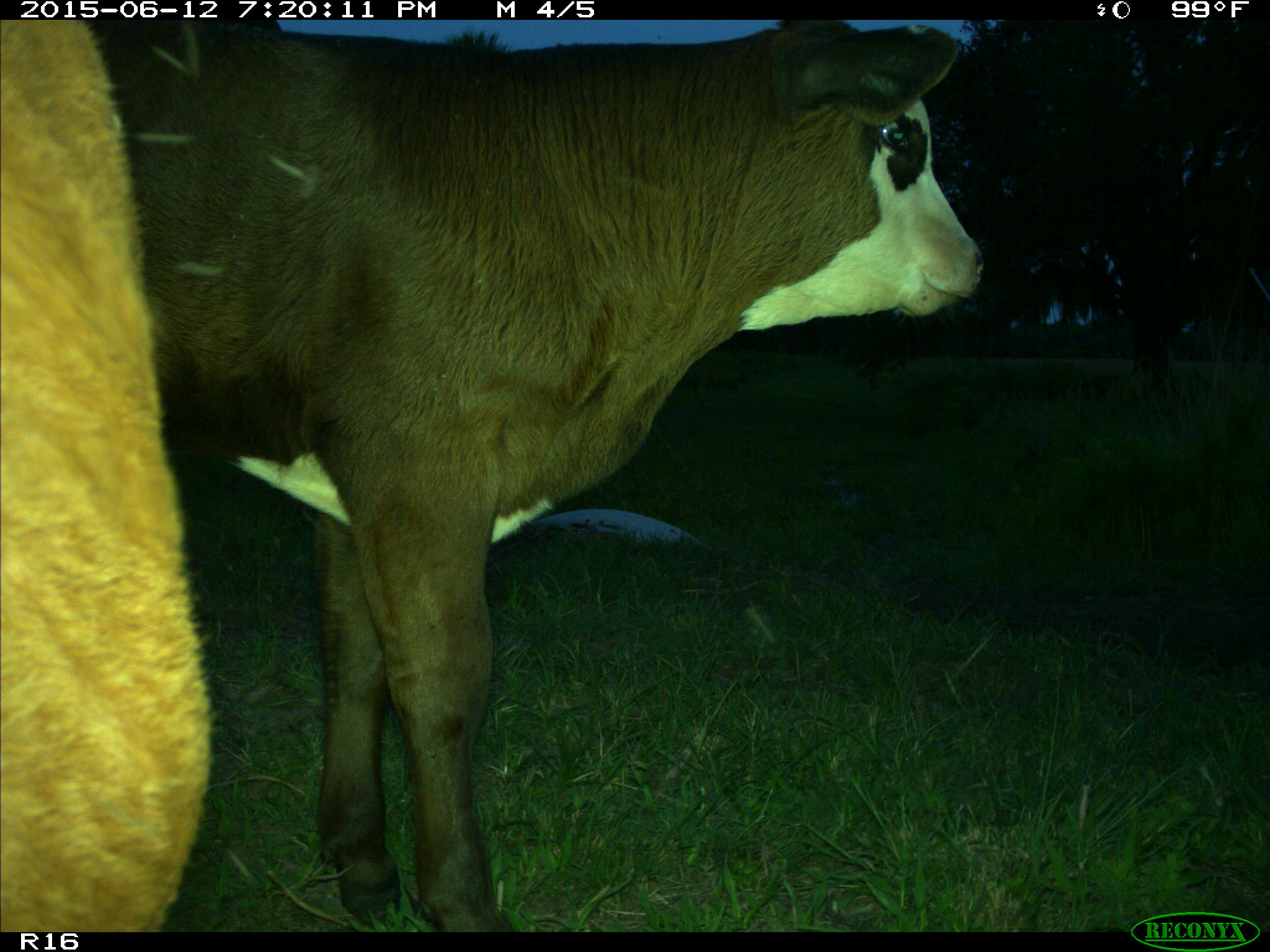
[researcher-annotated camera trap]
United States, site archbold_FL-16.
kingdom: Animalia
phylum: Chordata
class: Mammalia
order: Artiodactyla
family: Bovidae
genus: Bos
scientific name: Bos taurus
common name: domestic cow